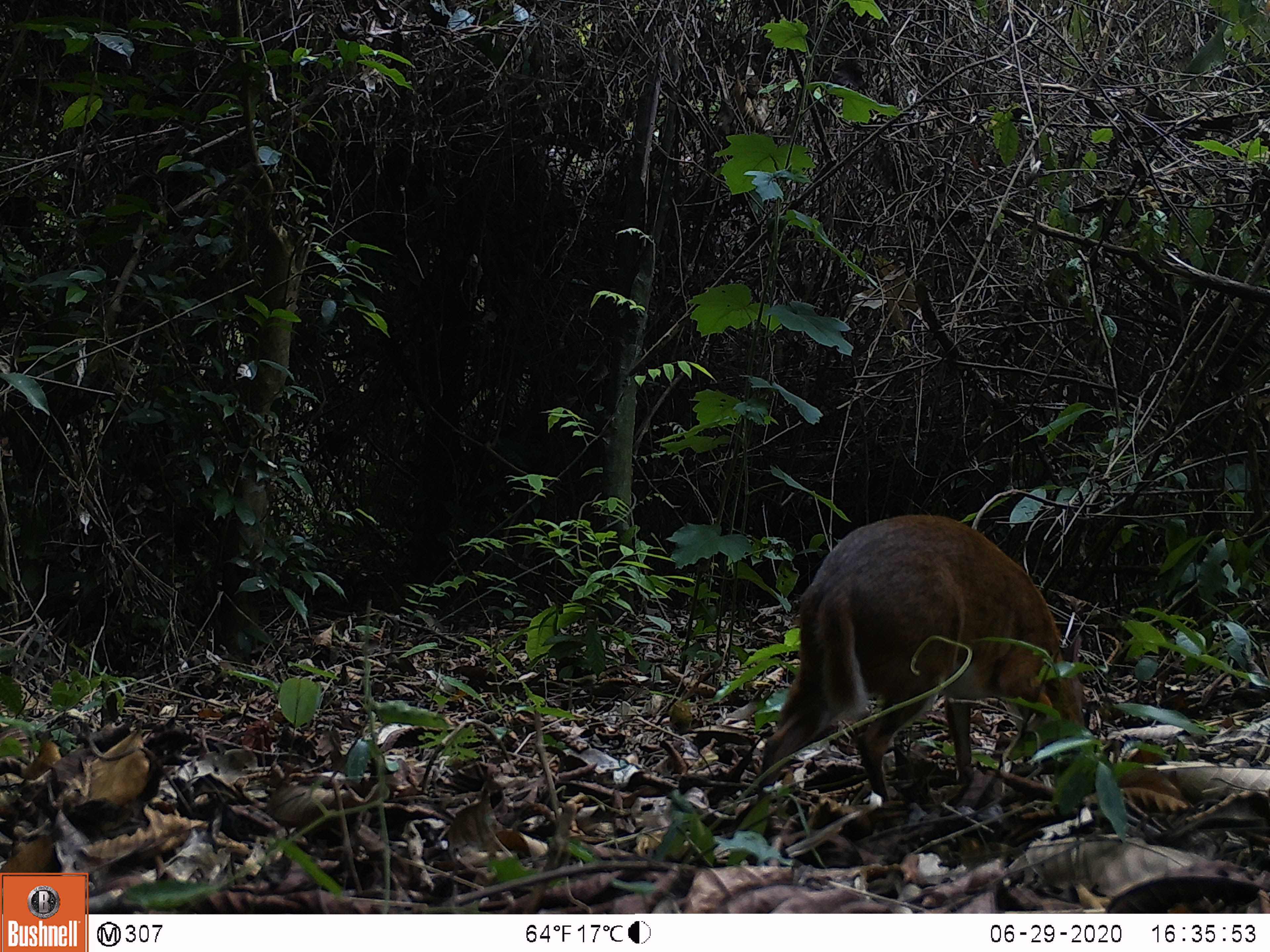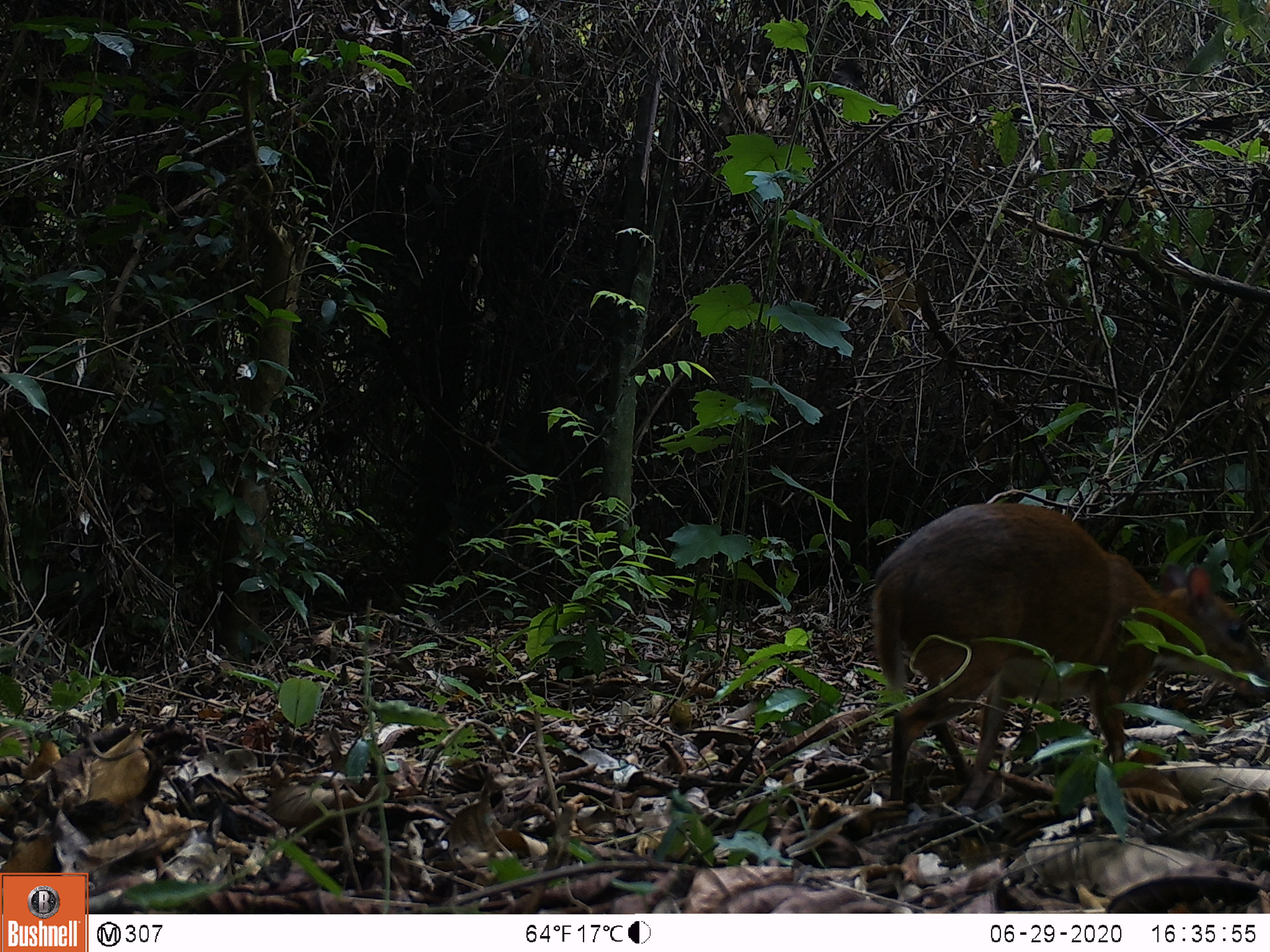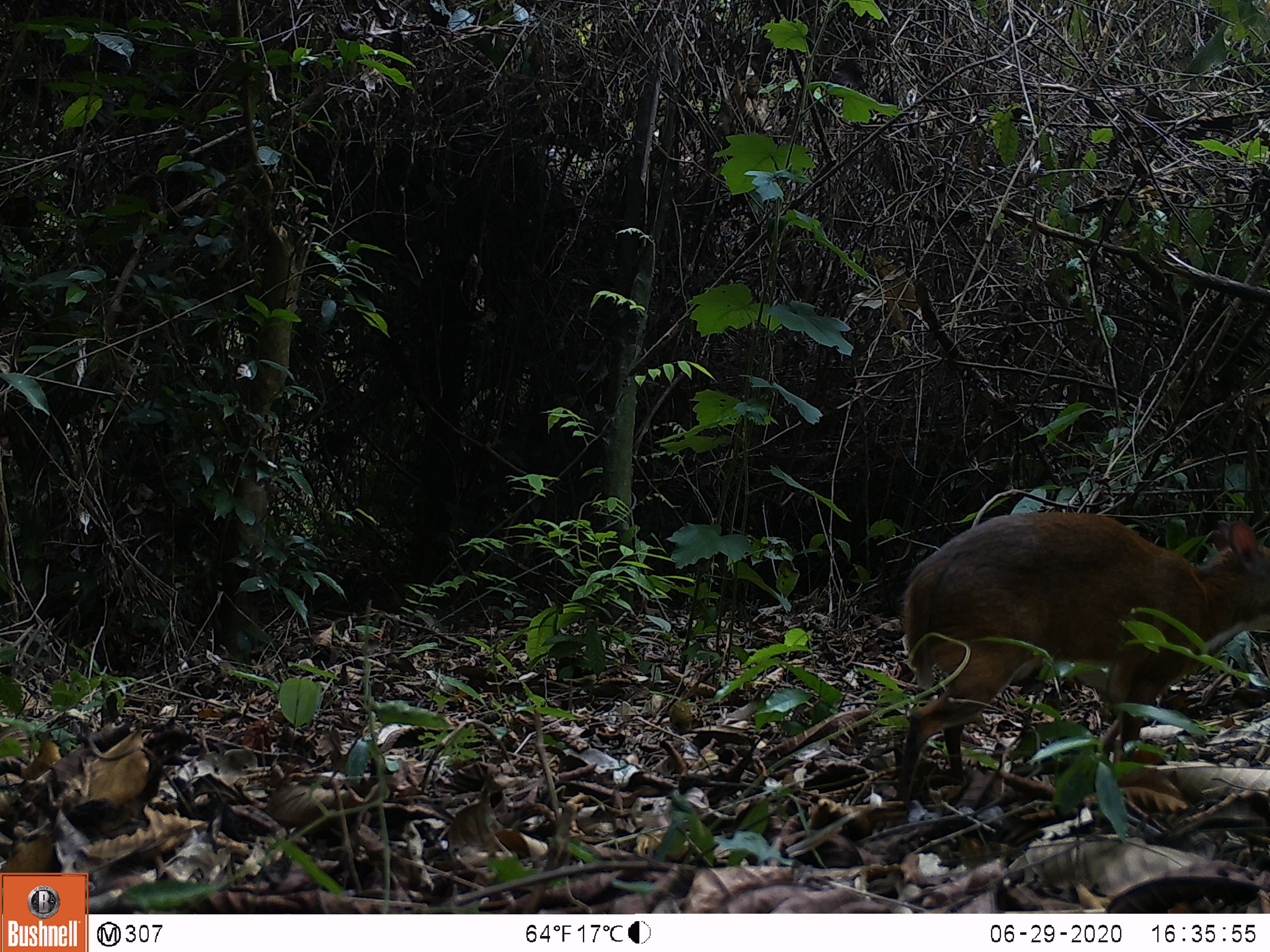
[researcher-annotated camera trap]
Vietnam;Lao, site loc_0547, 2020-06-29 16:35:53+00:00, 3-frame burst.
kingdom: Animalia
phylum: Chordata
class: Mammalia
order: Artiodactyla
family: Tragulidae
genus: Moschiola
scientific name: Moschiola meminna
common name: chevrotain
Chevrotain (Moschiola meminna). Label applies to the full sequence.